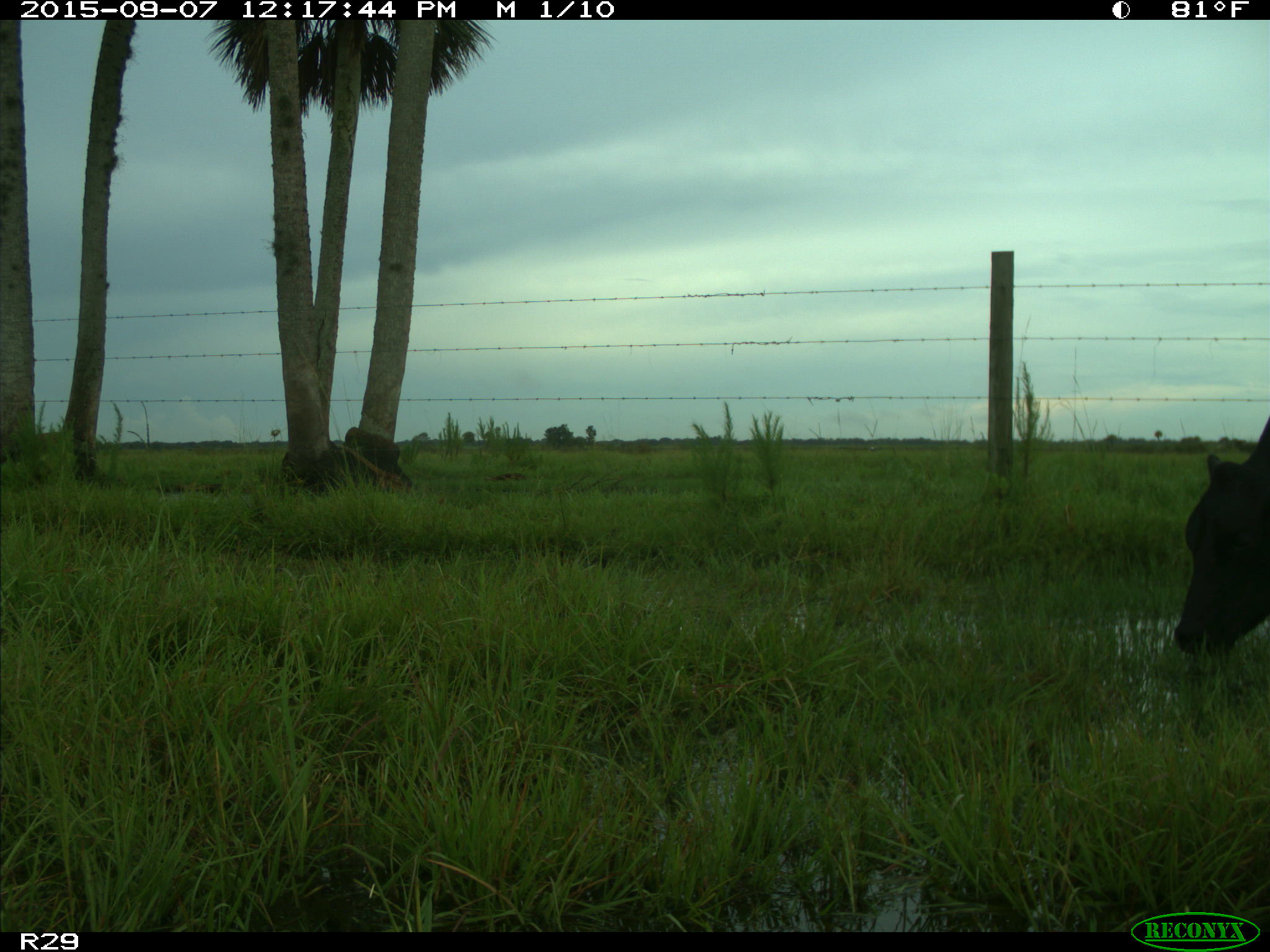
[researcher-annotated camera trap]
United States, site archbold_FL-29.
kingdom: Animalia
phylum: Chordata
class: Mammalia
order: Artiodactyla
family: Bovidae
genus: Bos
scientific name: Bos taurus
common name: domestic cow